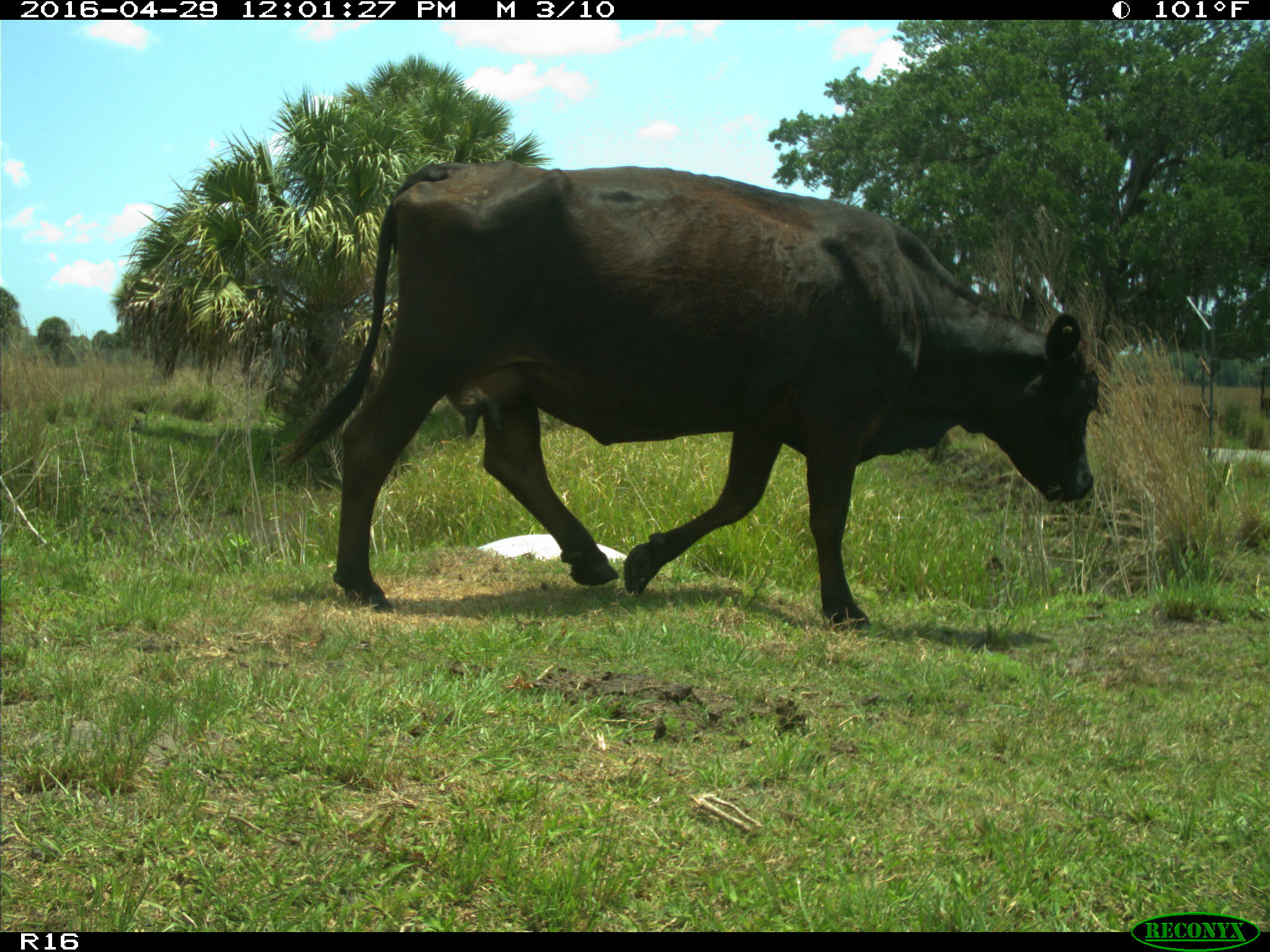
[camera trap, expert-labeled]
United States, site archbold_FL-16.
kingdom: Animalia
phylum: Chordata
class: Mammalia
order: Artiodactyla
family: Bovidae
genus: Bos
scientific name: Bos taurus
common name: domestic cow